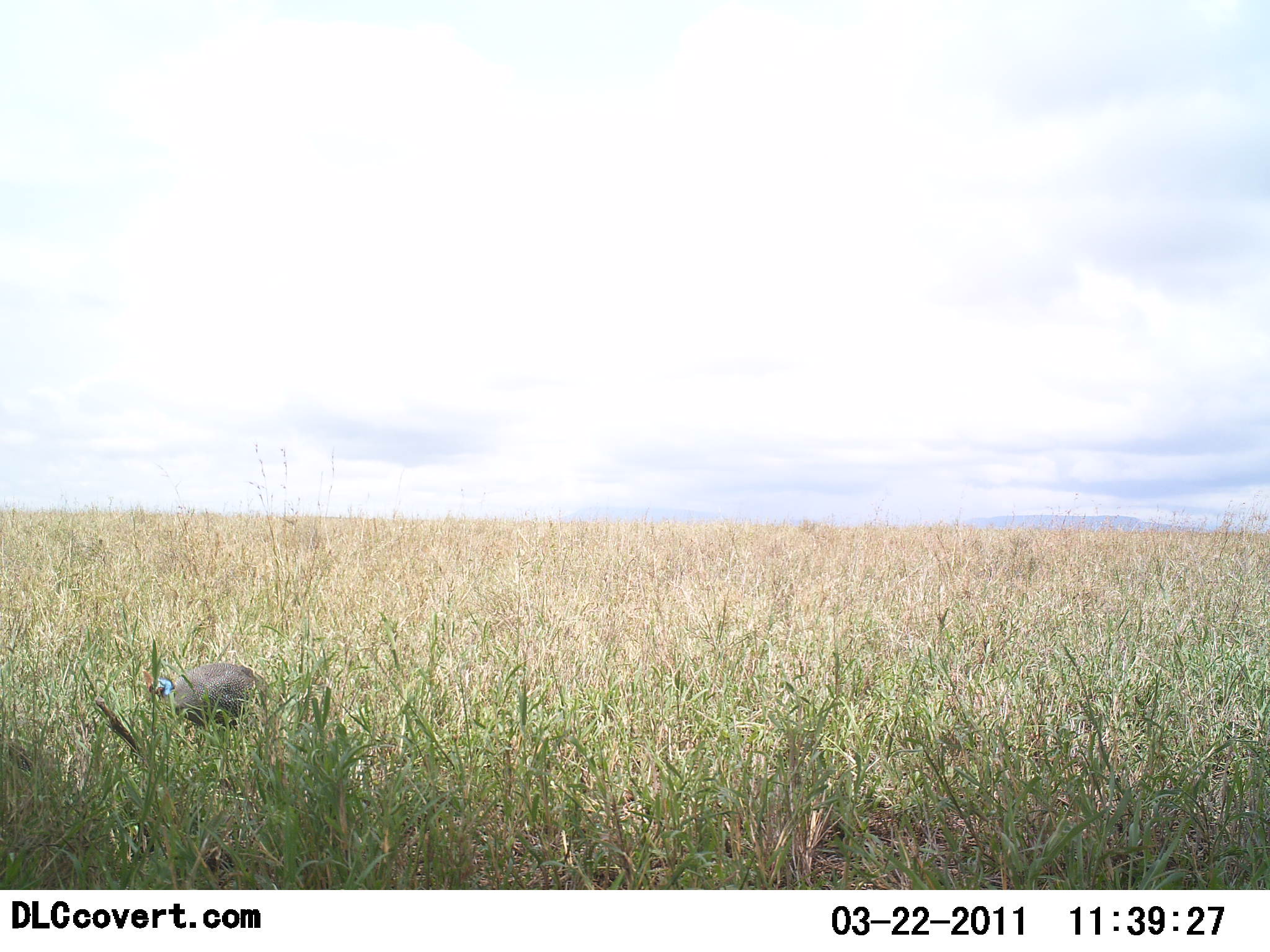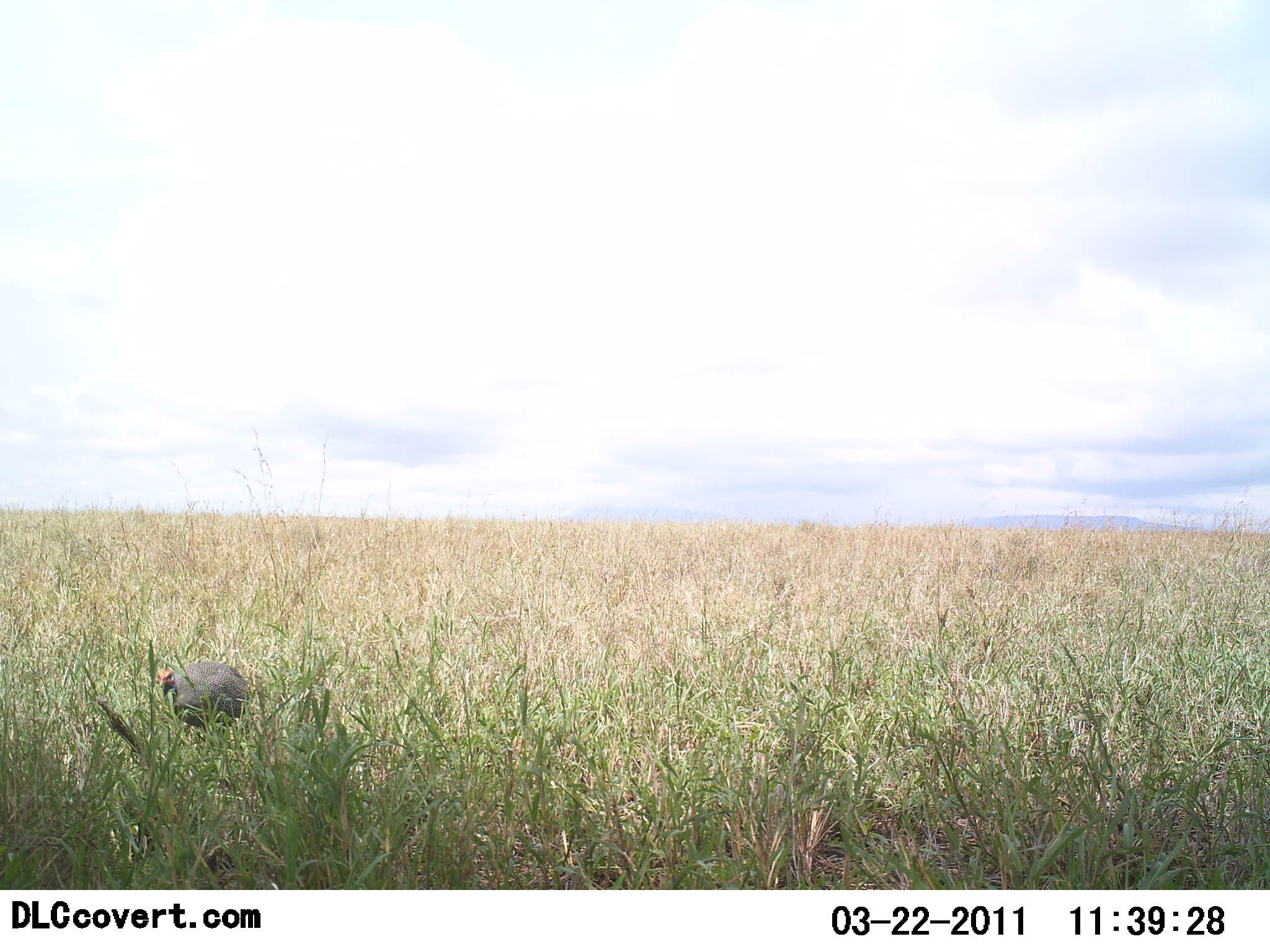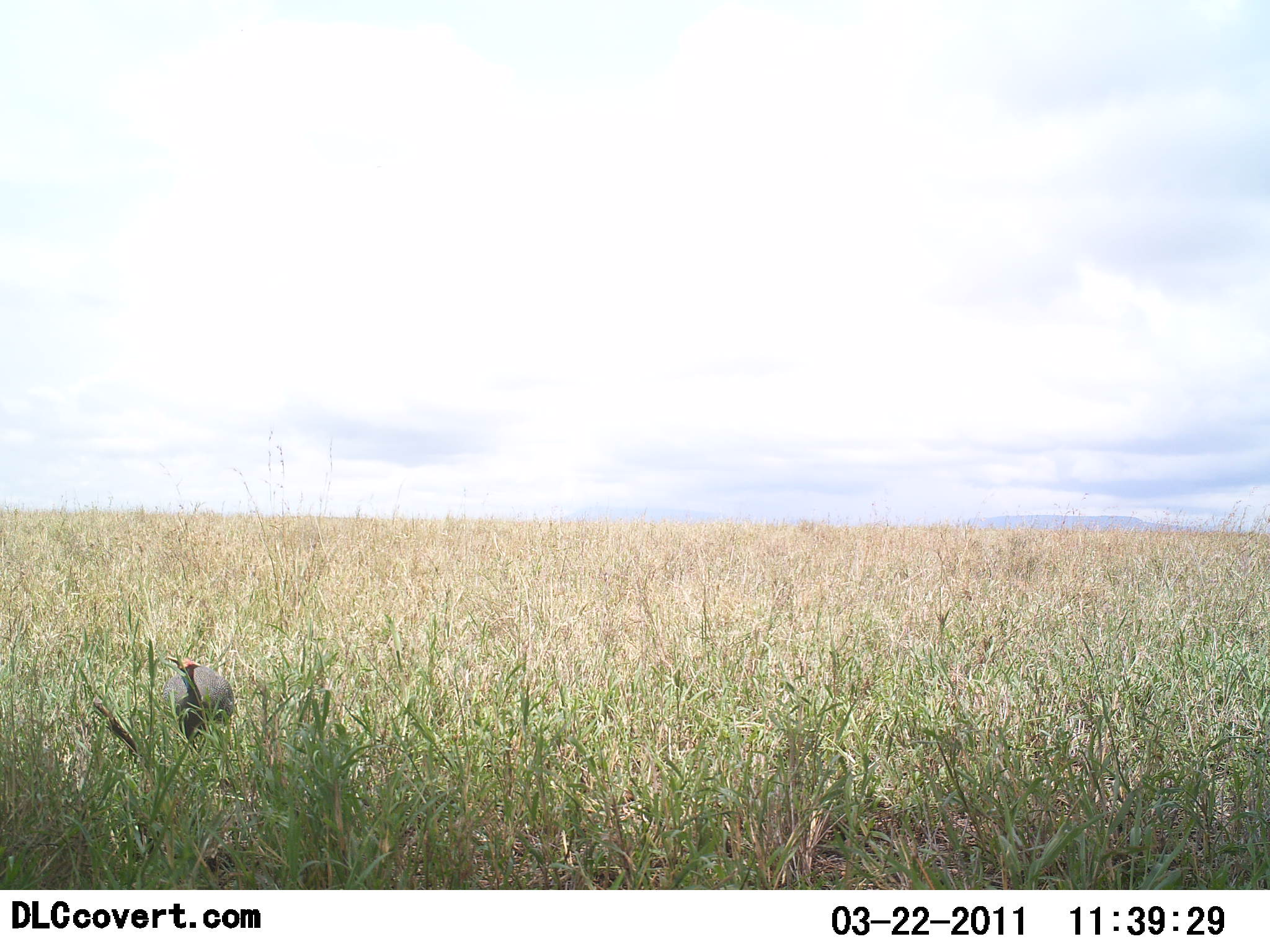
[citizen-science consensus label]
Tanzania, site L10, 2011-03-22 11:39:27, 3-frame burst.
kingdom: Animalia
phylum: Chordata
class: Aves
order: Galliformes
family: Numididae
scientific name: Numididae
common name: guinea fowl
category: guineafowl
Guineafowl (guinea fowl) (Numididae), count 1. Behavior (volunteer vote fractions): standing 36%, resting 0%, moving 43%, interacting 0%. Young present (vote fraction): 0%. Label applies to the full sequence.